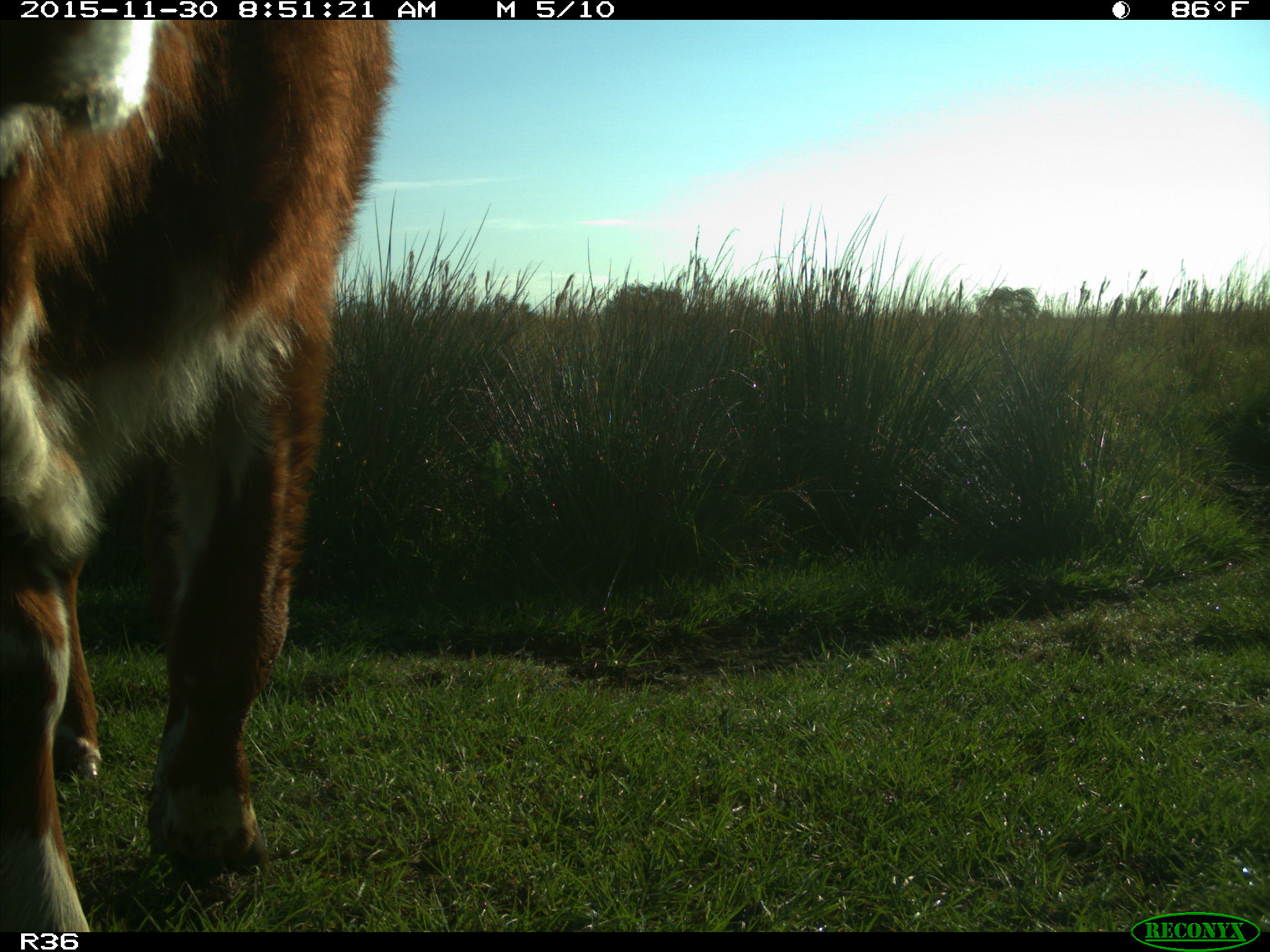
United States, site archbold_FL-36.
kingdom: Animalia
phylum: Chordata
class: Mammalia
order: Artiodactyla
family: Bovidae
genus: Bos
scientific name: Bos taurus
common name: domestic cow